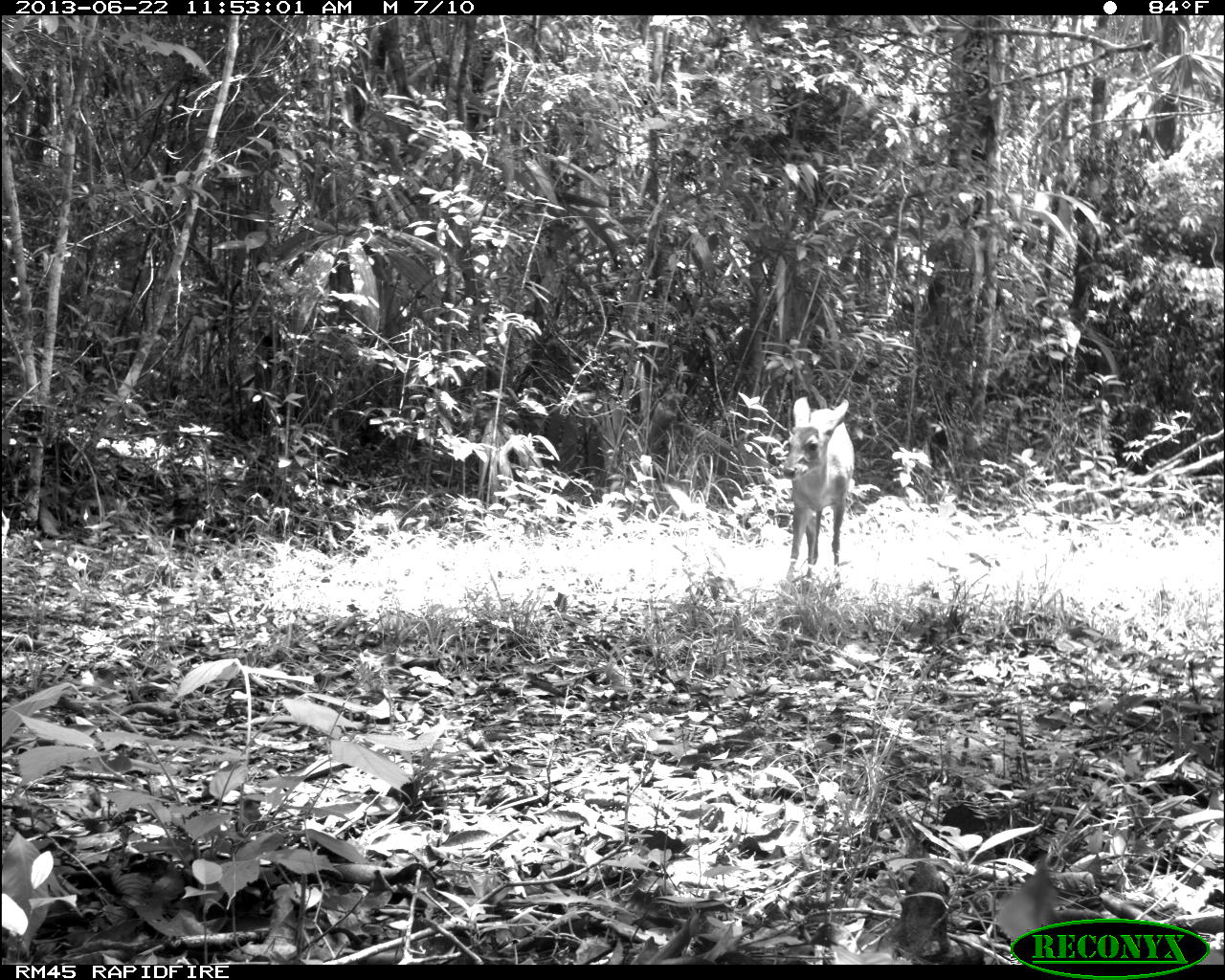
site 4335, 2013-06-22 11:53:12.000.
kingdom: Animalia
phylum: Chordata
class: Mammalia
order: Artiodactyla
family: Cervidae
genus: Odocoileus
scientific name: Odocoileus virginianus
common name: white-tailed deer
Odocoileus virginianus (white-tailed deer), count 1, sex female.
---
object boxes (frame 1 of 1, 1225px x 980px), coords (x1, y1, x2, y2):
odocoileus virginianus: (782, 396, 855, 590)